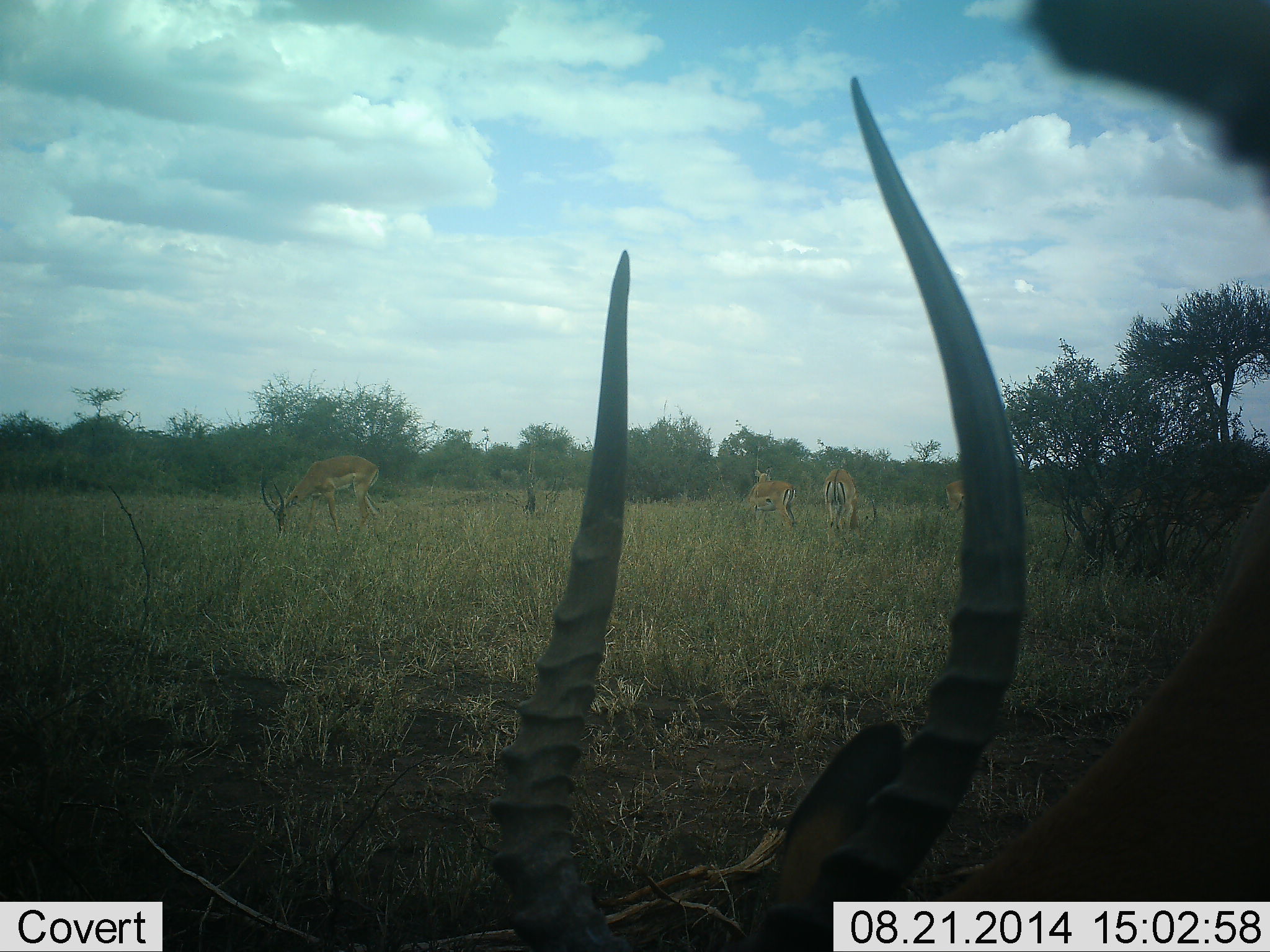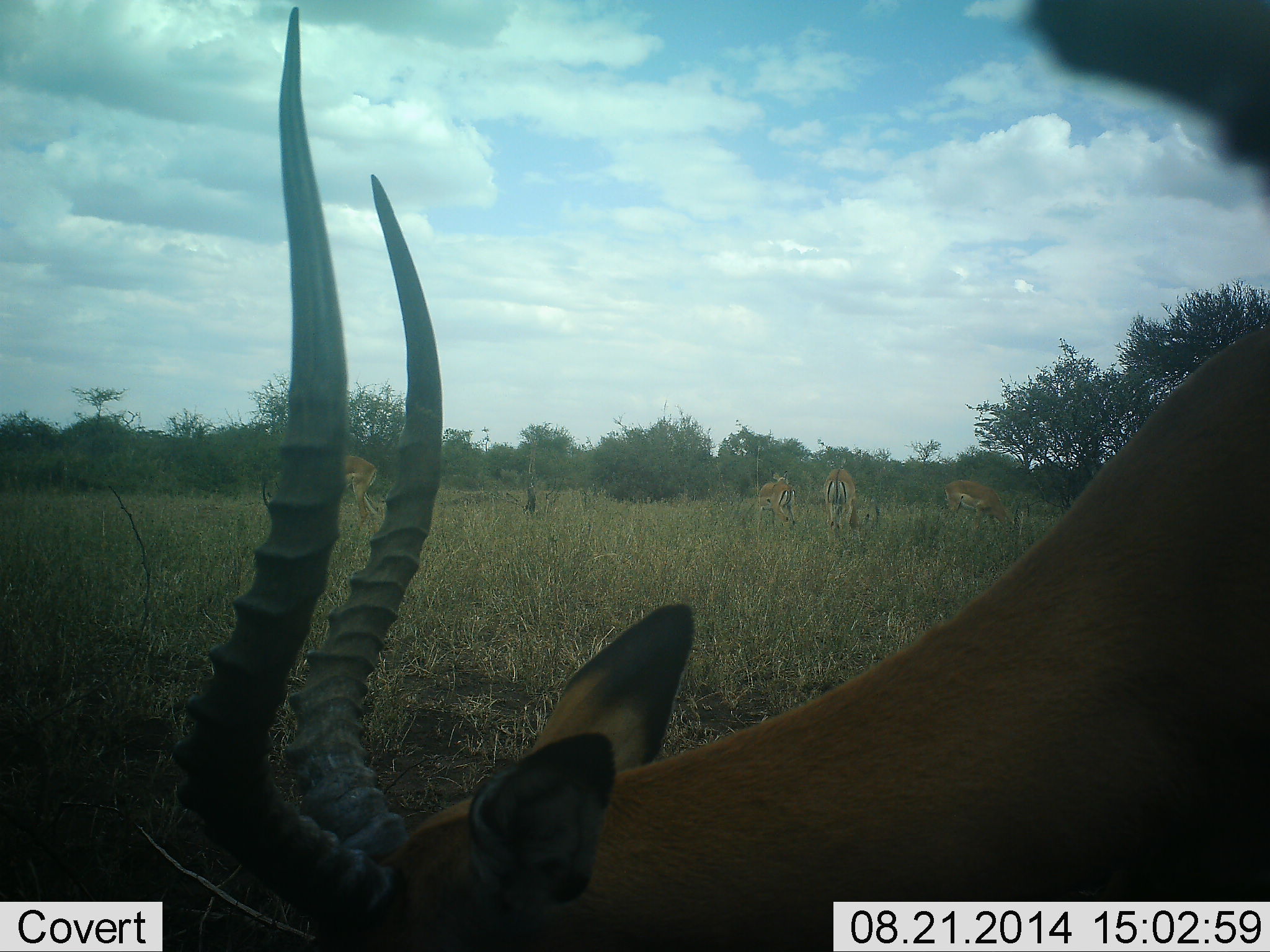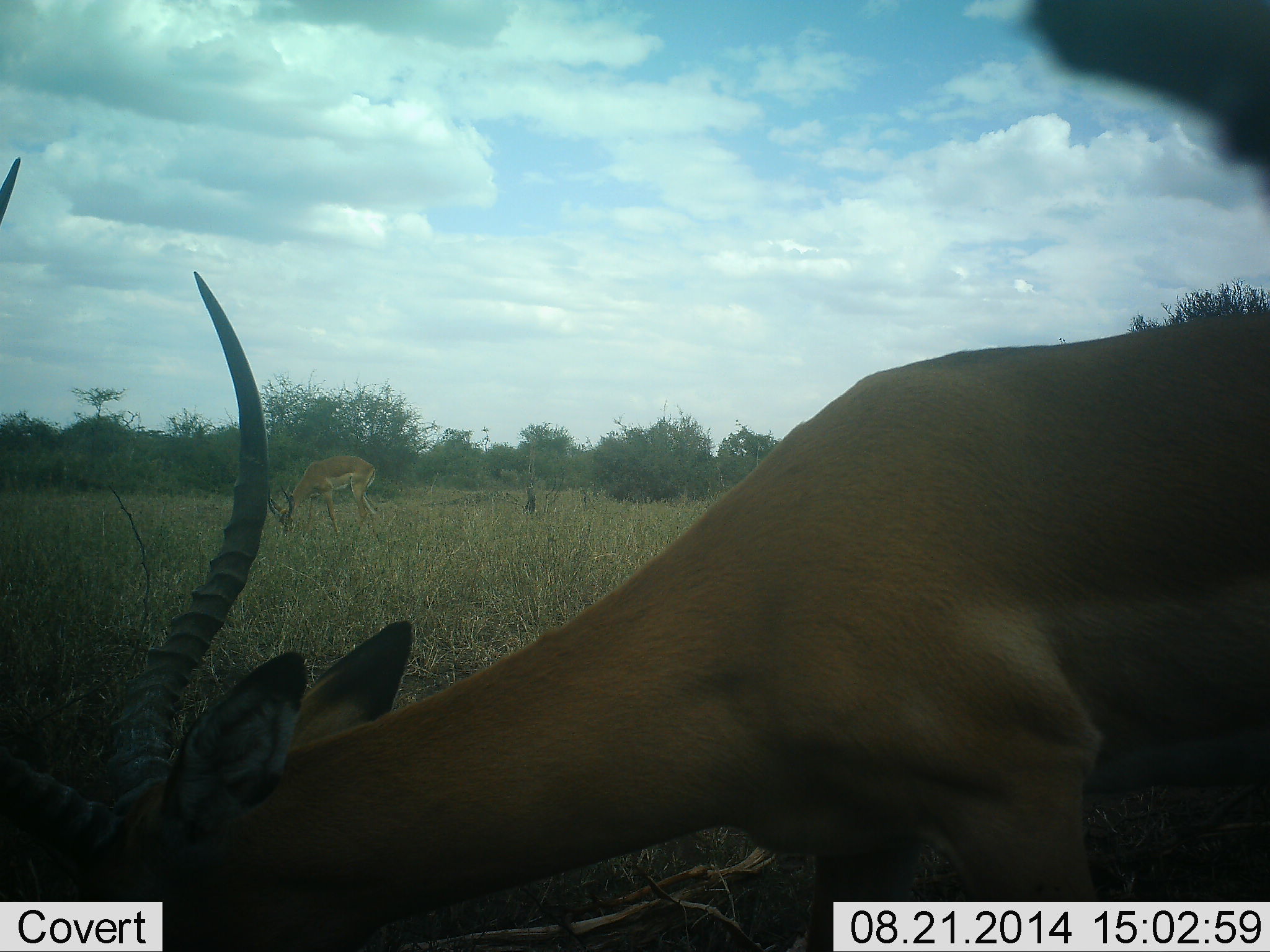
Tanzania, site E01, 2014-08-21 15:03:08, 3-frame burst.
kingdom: Animalia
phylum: Chordata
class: Mammalia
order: Artiodactyla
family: Bovidae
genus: Aepyceros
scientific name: Aepyceros melampus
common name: impala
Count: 5.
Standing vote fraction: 50%.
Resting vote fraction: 0%.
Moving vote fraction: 20%.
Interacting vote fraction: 10%.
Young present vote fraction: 0%.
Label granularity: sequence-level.